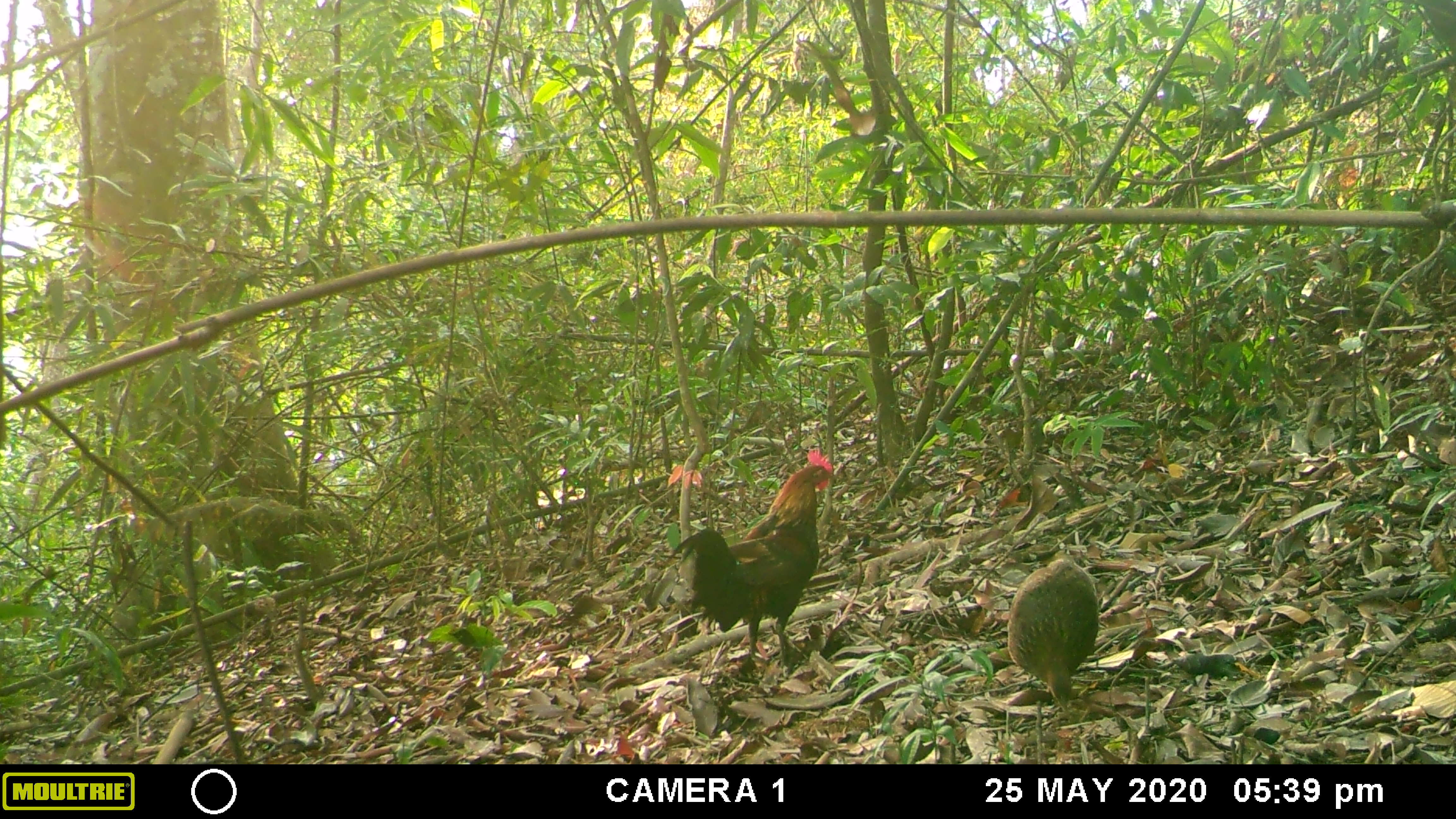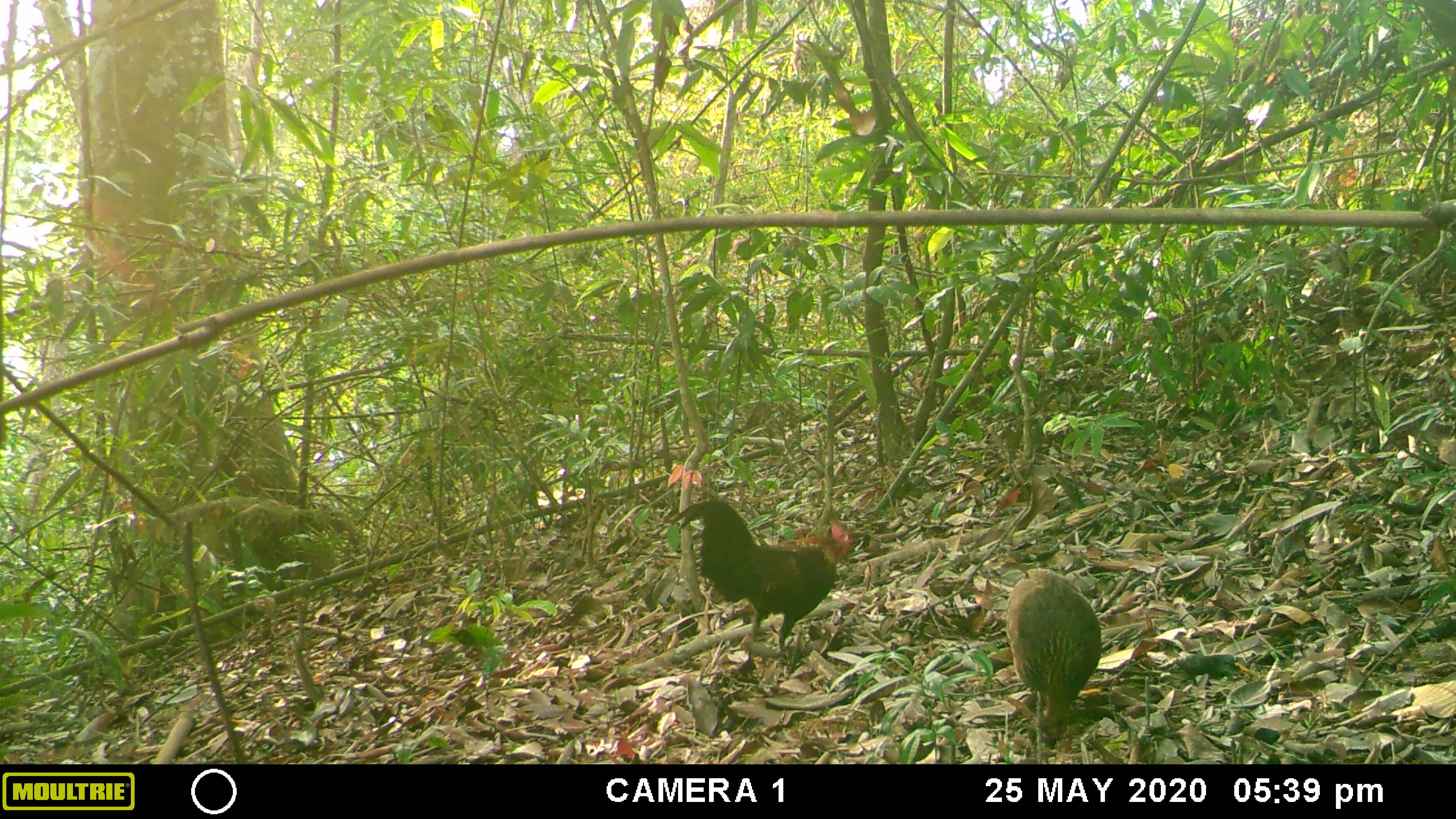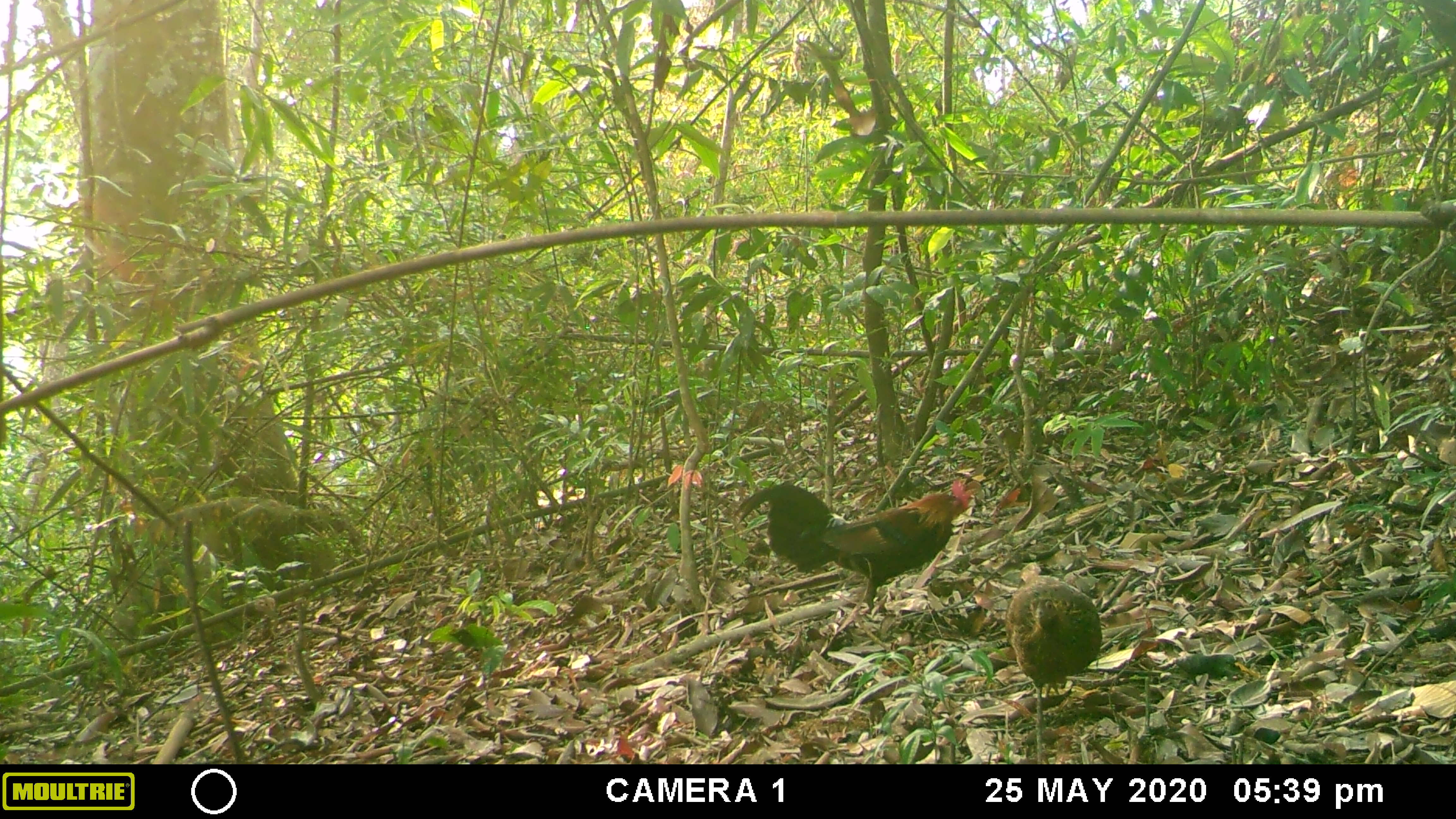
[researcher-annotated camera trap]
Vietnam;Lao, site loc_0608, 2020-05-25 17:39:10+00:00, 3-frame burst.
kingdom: Animalia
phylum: Chordata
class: Aves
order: Galliformes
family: Phasianidae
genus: Gallus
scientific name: Gallus gallus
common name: red junglefowl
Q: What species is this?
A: Red junglefowl (Gallus gallus).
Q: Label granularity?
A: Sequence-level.